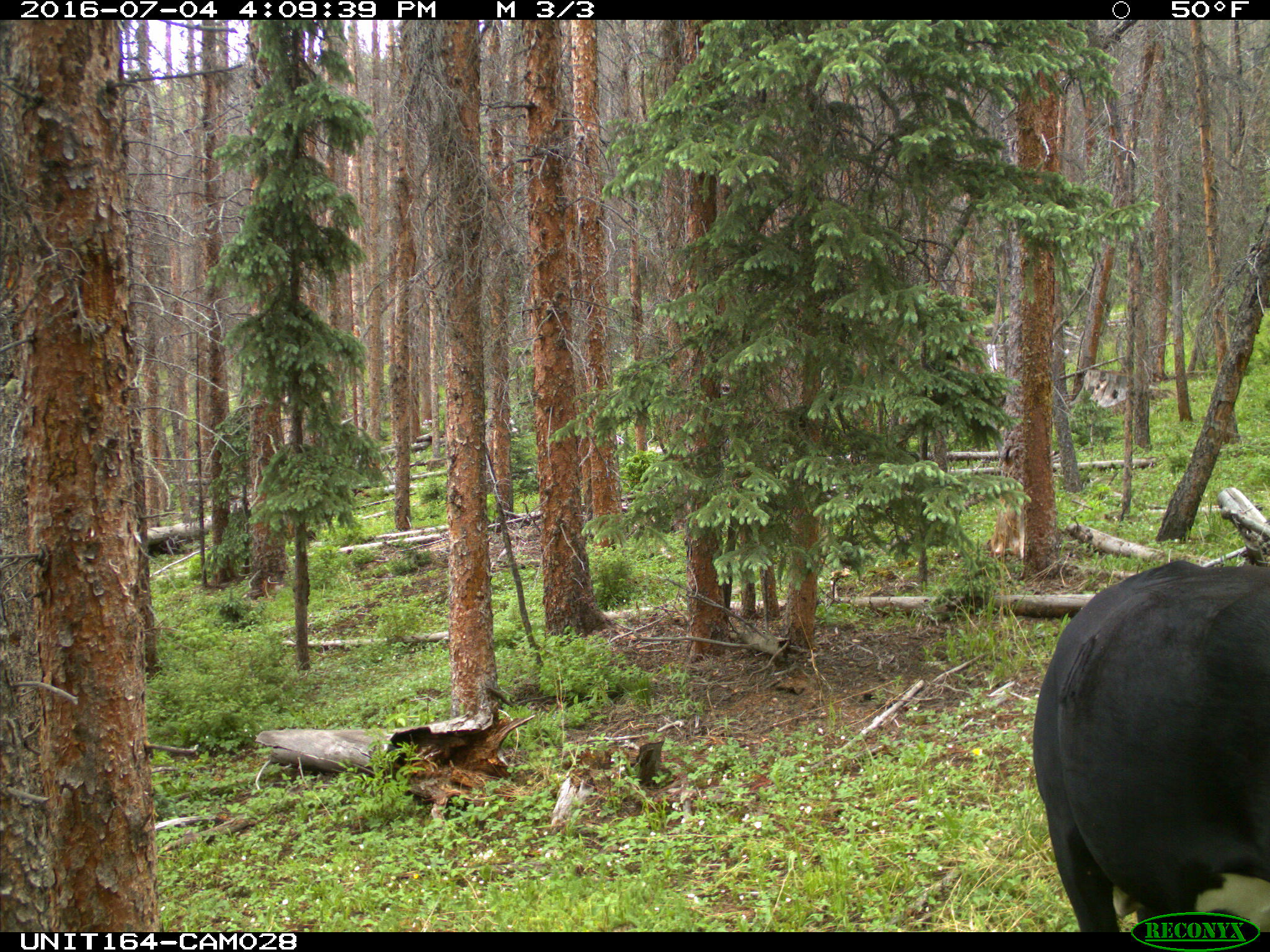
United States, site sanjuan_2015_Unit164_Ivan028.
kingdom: Animalia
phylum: Chordata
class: Mammalia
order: Artiodactyla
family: Bovidae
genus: Bos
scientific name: Bos taurus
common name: domestic cow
Bos taurus (domestic cow).